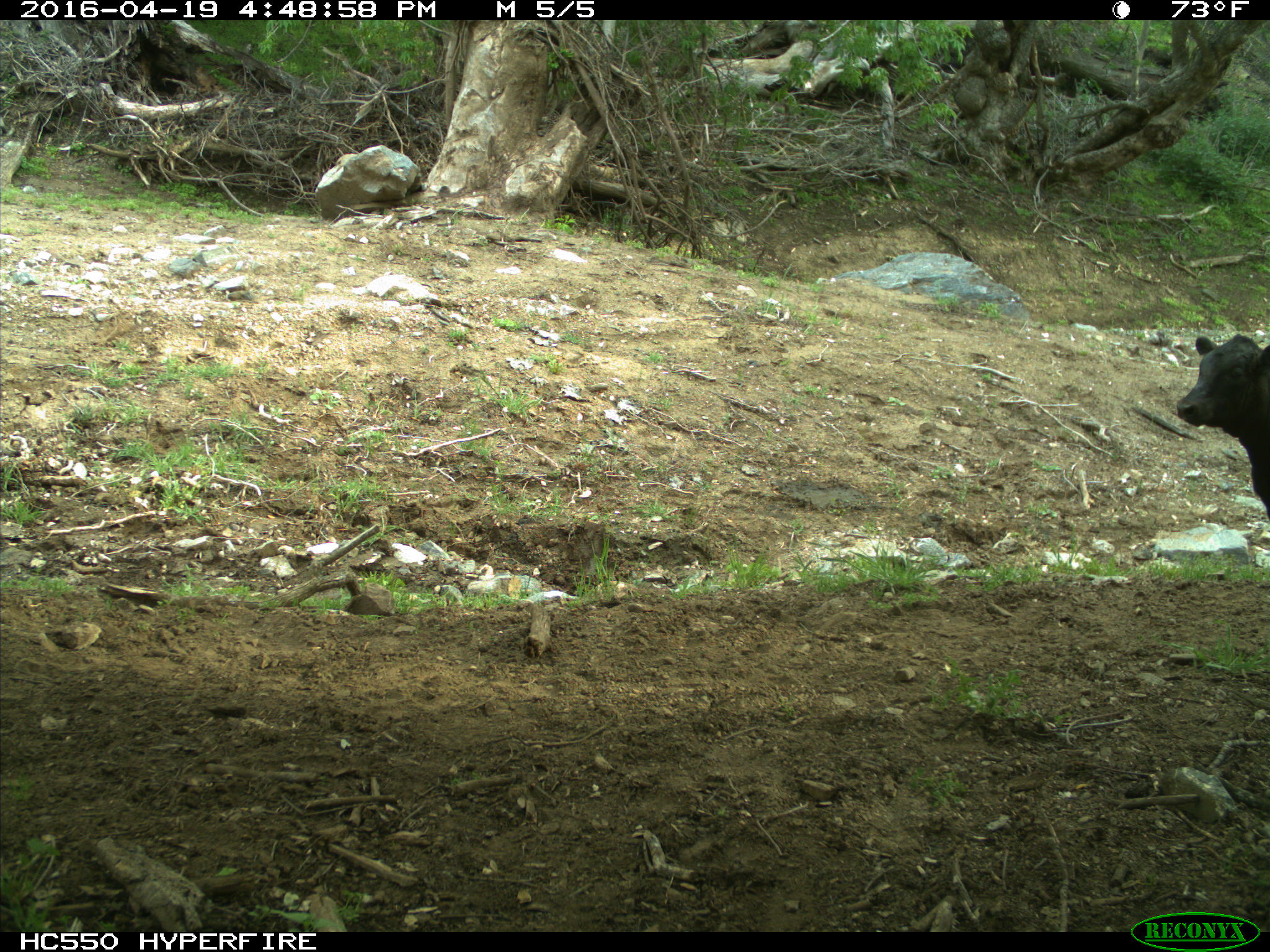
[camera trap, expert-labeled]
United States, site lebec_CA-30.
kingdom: Animalia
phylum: Chordata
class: Mammalia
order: Artiodactyla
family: Bovidae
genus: Bos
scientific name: Bos taurus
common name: domestic cow